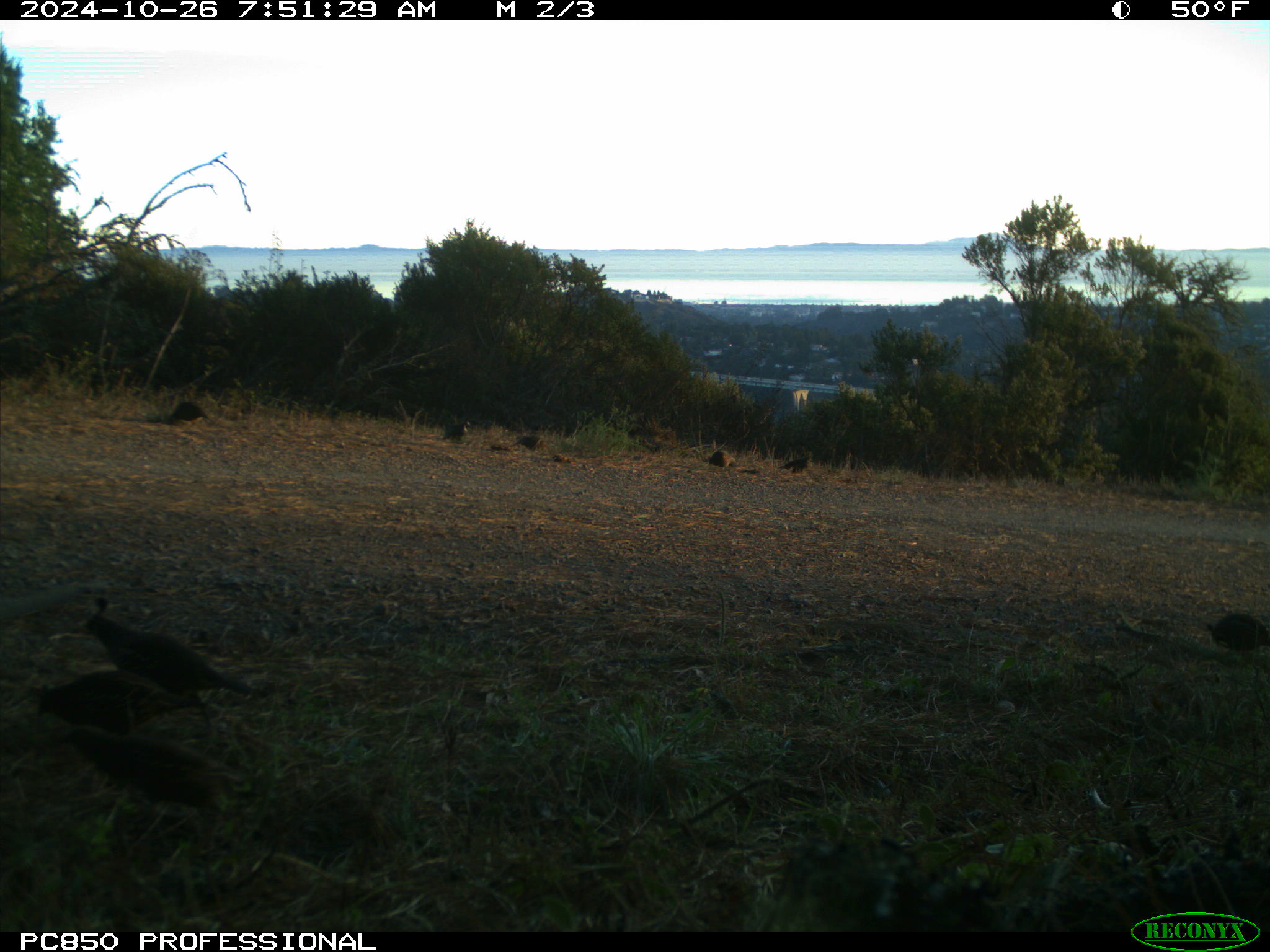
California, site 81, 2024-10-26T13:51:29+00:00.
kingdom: Animalia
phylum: Chordata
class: Aves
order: Galliformes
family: Odontophoridae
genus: Callipepla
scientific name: Callipepla californica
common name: california quail